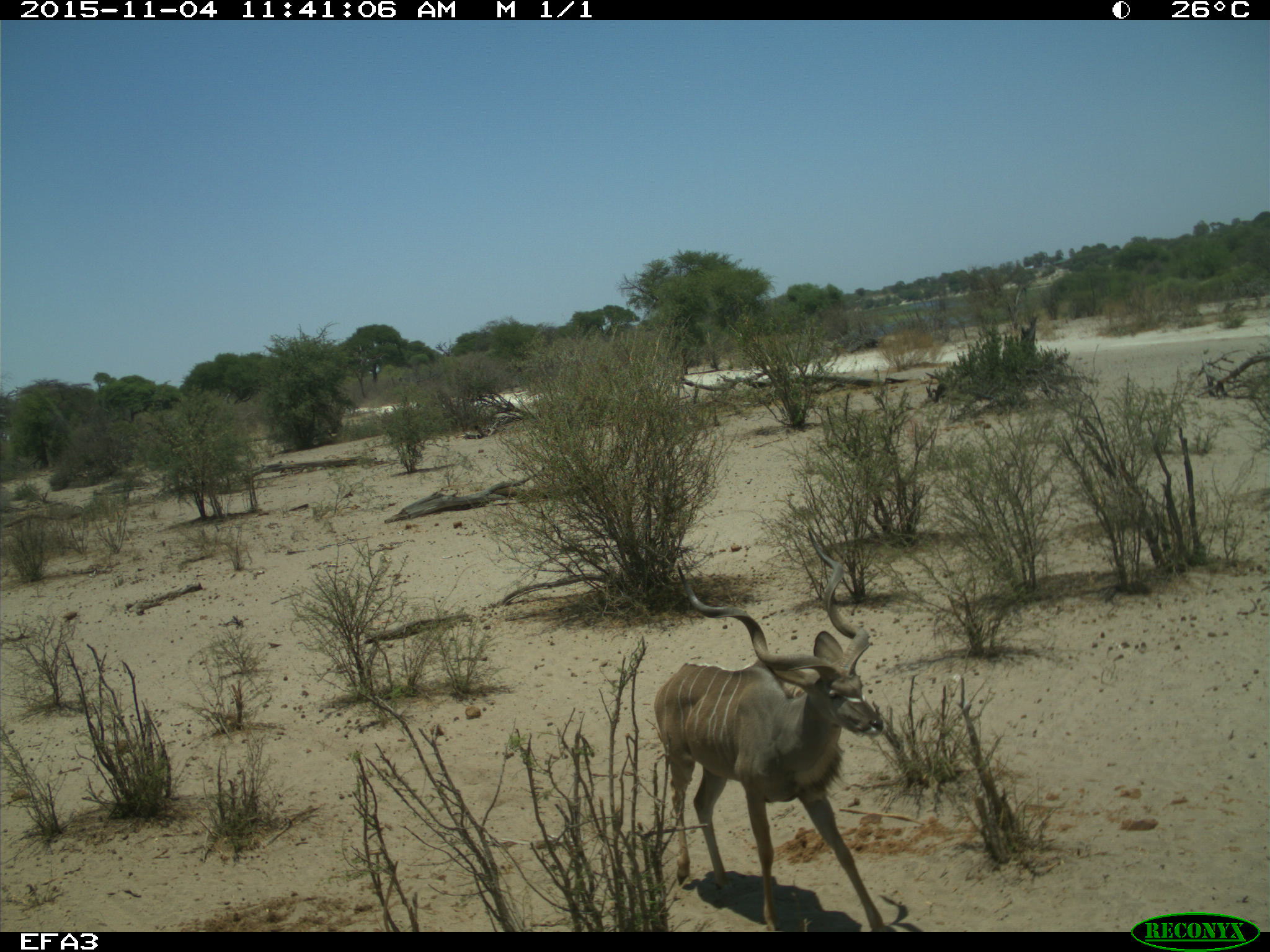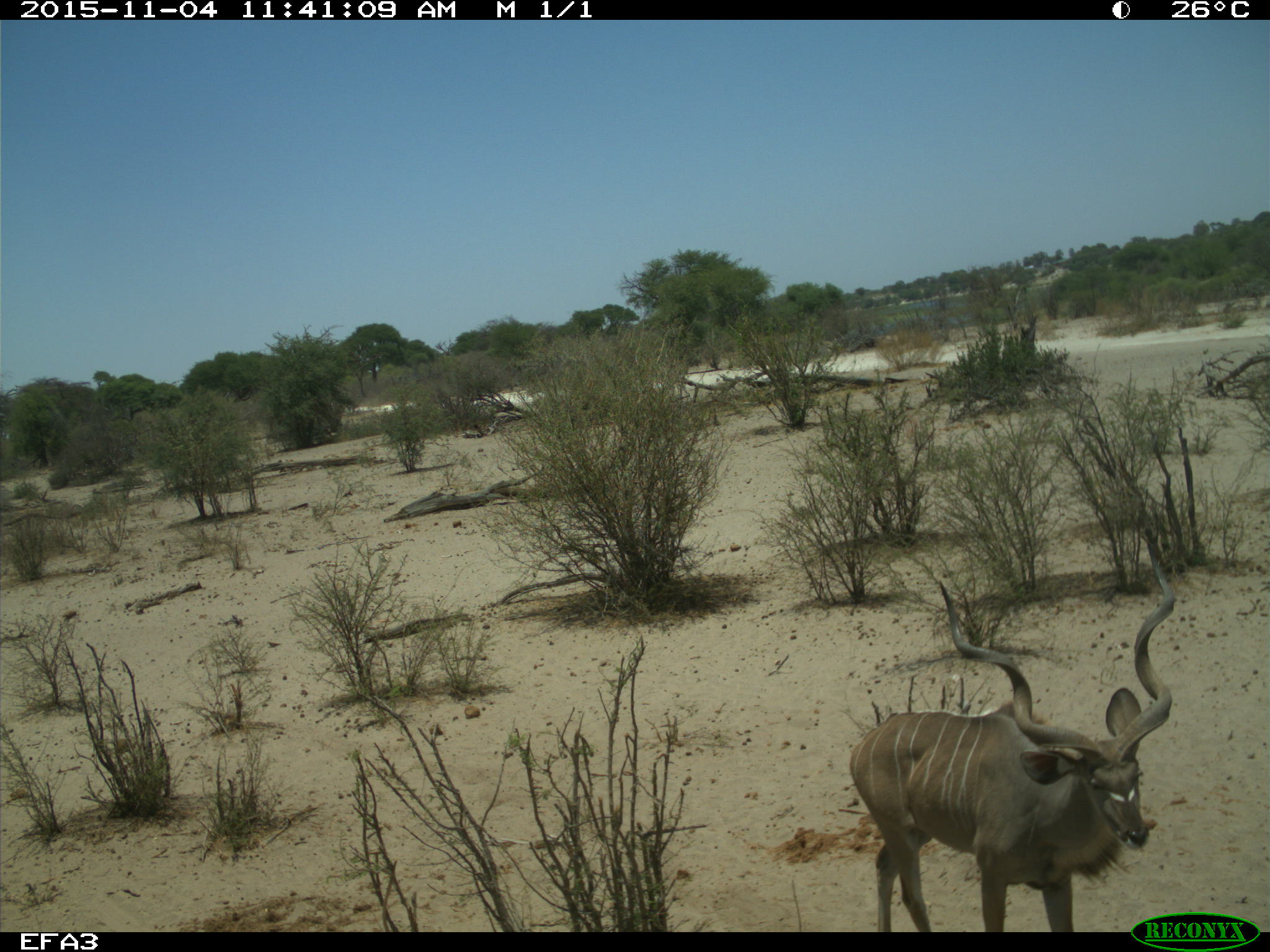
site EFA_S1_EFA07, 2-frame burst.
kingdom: Animalia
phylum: Chordata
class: Mammalia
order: Artiodactyla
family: Bovidae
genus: Tragelaphus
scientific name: Tragelaphus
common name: kudu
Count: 1.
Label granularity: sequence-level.